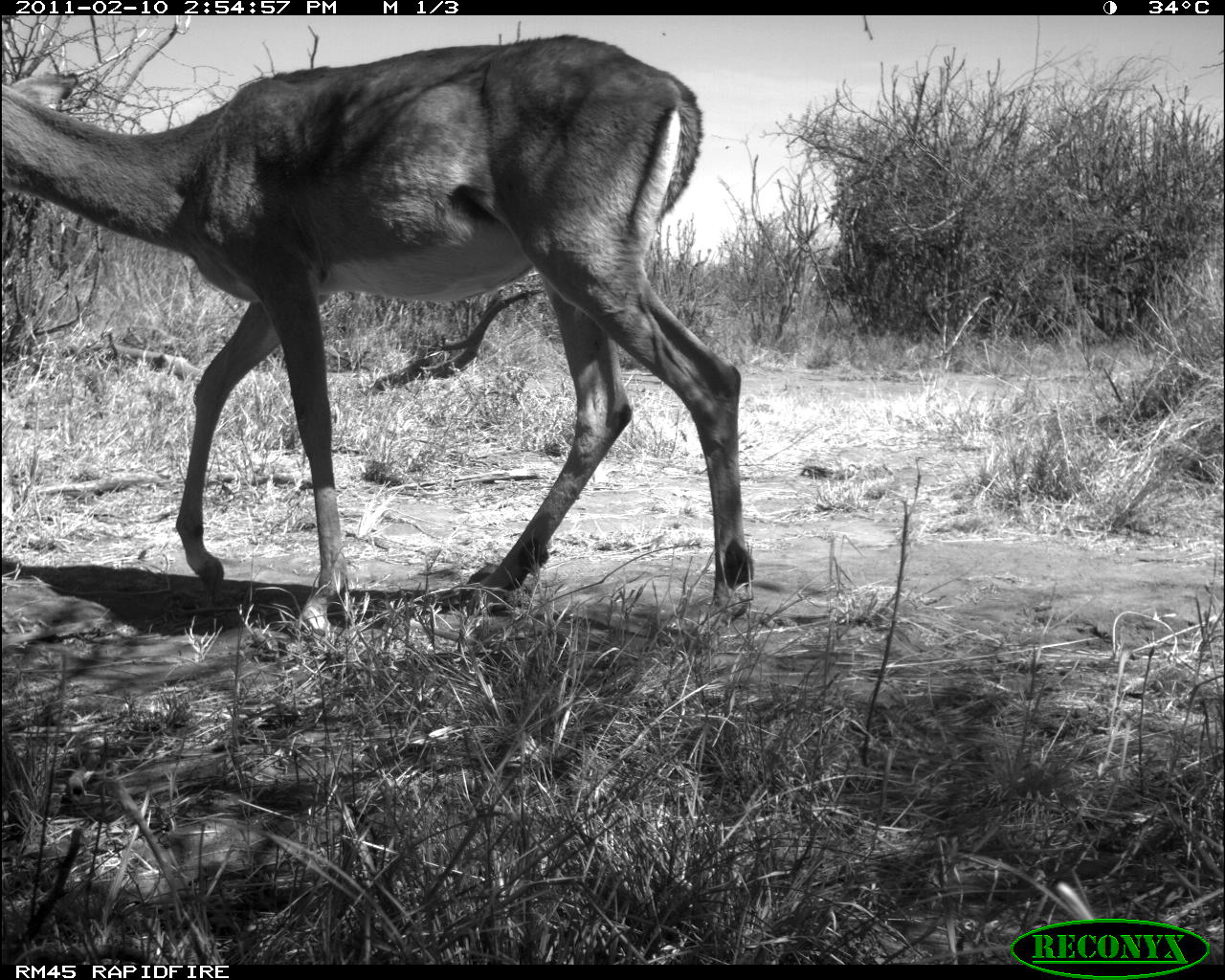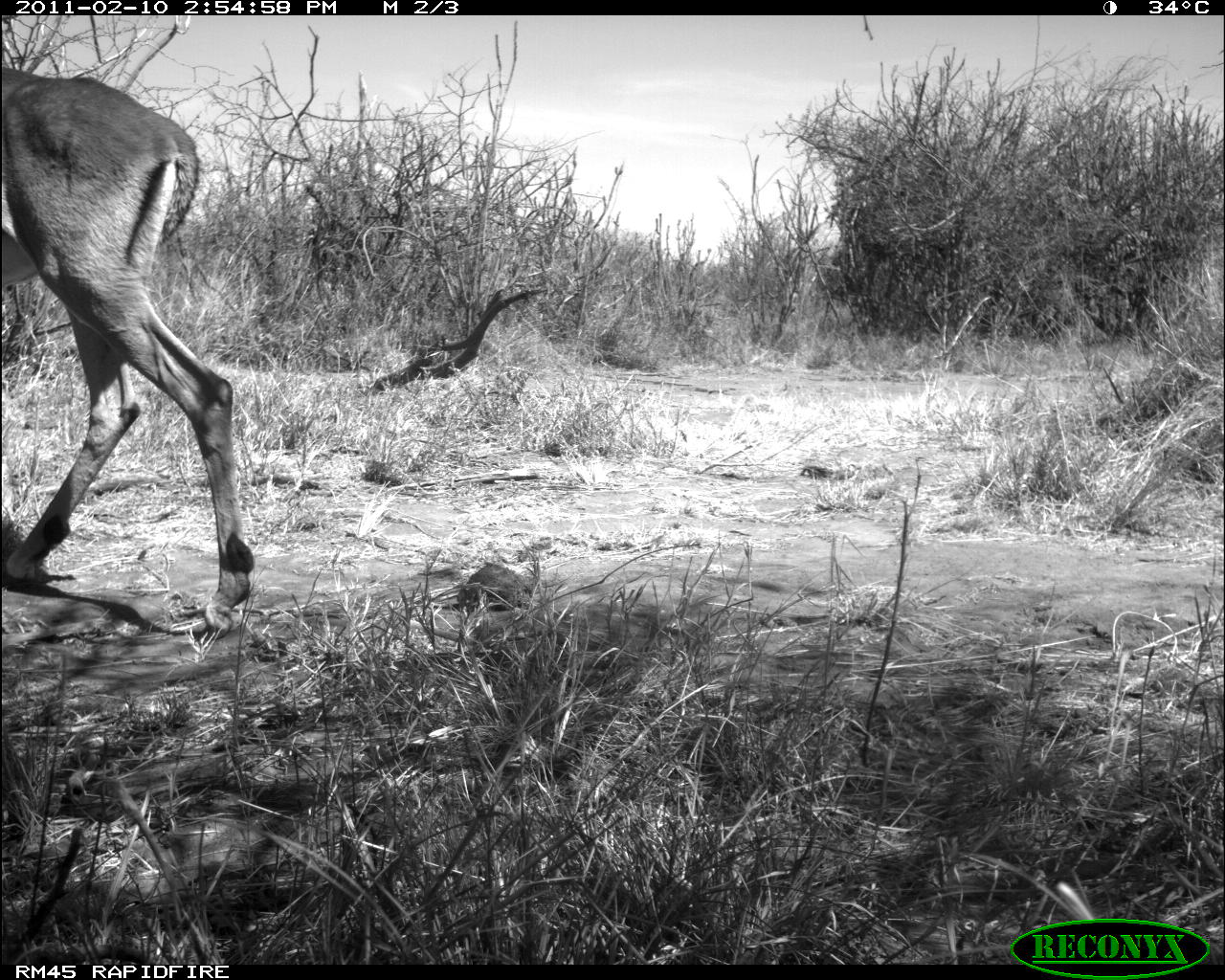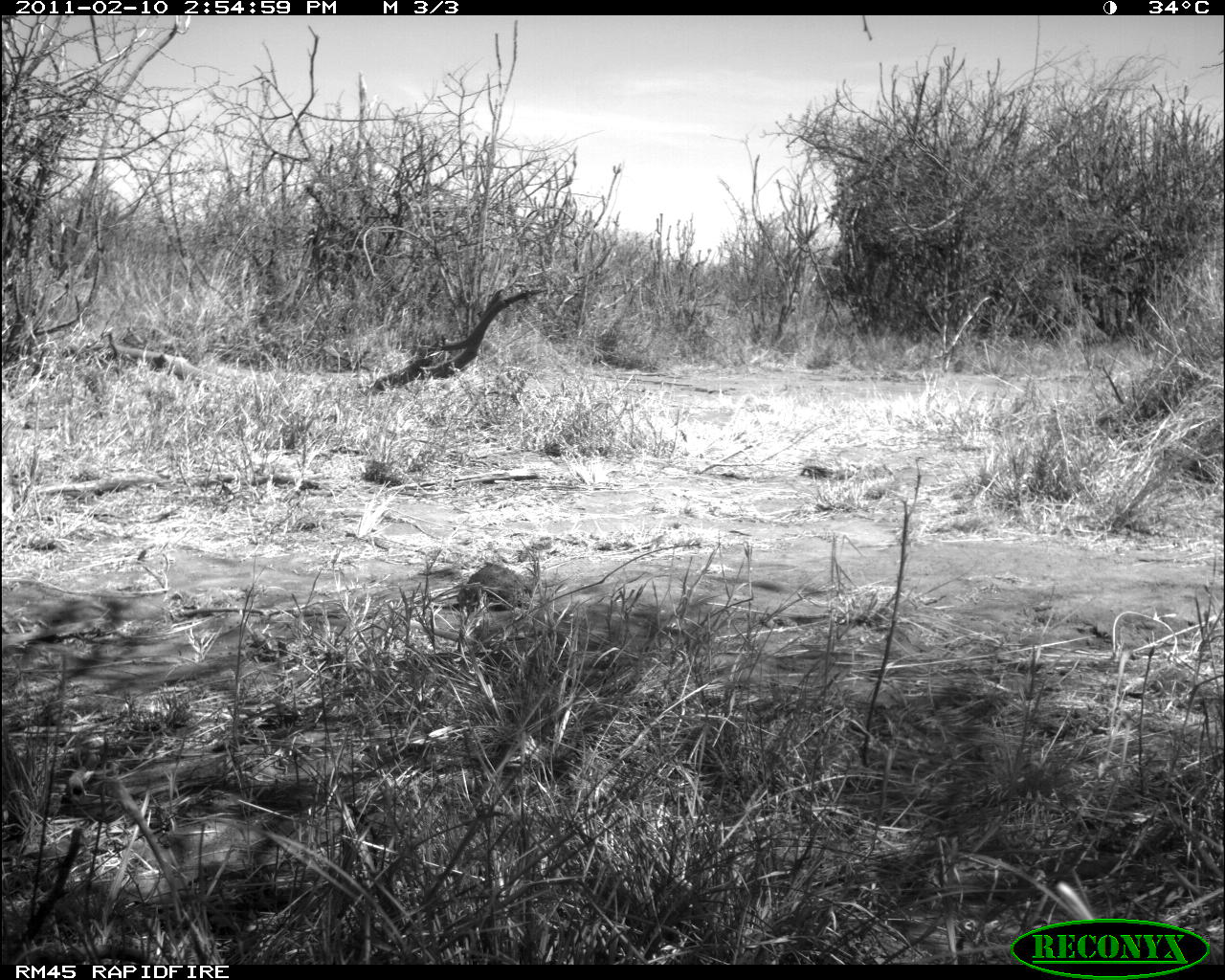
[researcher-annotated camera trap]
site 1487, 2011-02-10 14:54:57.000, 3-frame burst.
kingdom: Animalia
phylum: Chordata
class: Mammalia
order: Artiodactyla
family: Bovidae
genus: Aepyceros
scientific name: Aepyceros melampus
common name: impala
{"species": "Aepyceros melampus (impala)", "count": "1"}